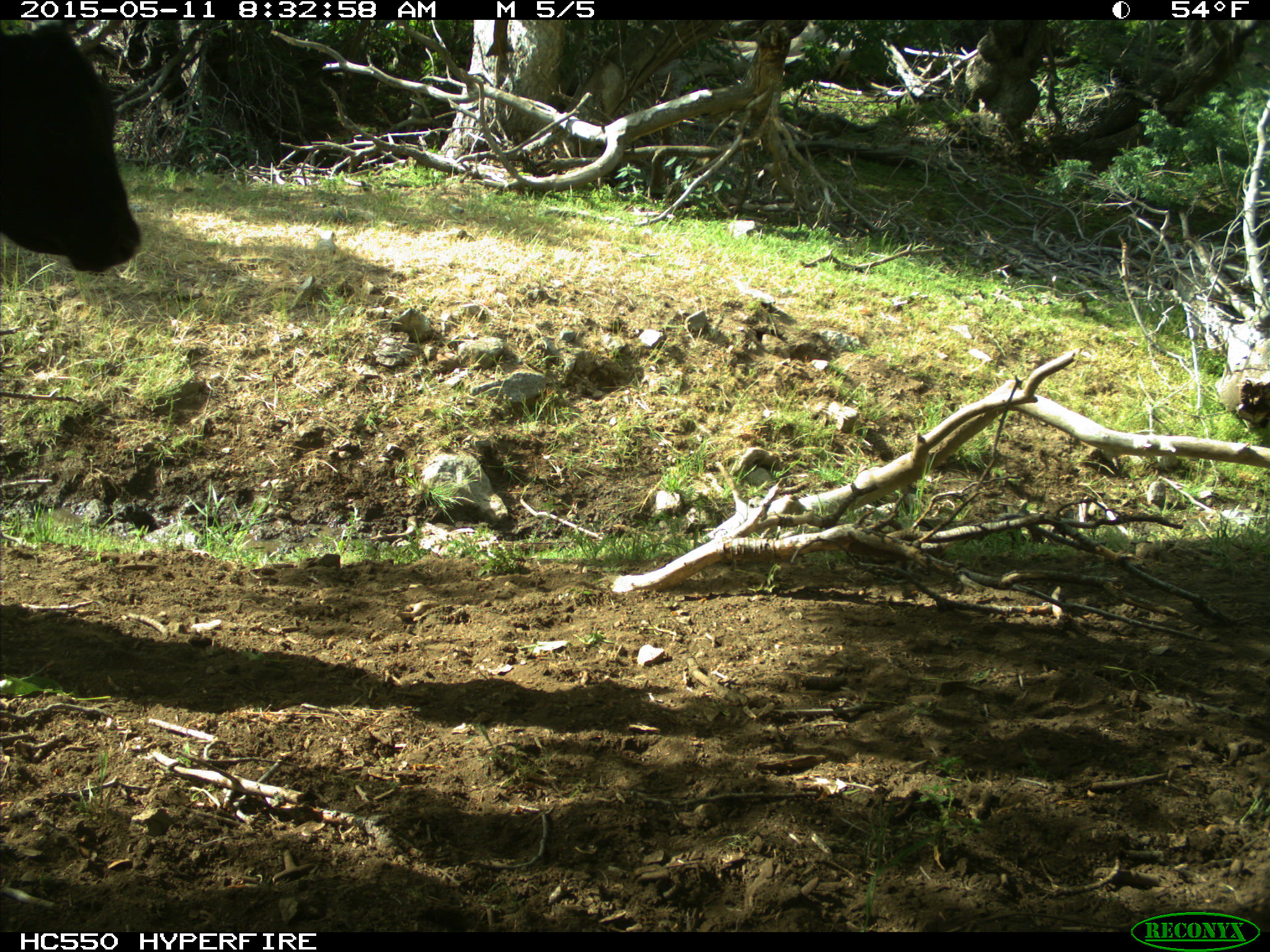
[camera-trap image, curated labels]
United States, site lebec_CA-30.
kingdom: Animalia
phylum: Chordata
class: Mammalia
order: Artiodactyla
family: Bovidae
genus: Bos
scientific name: Bos taurus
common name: domestic cow